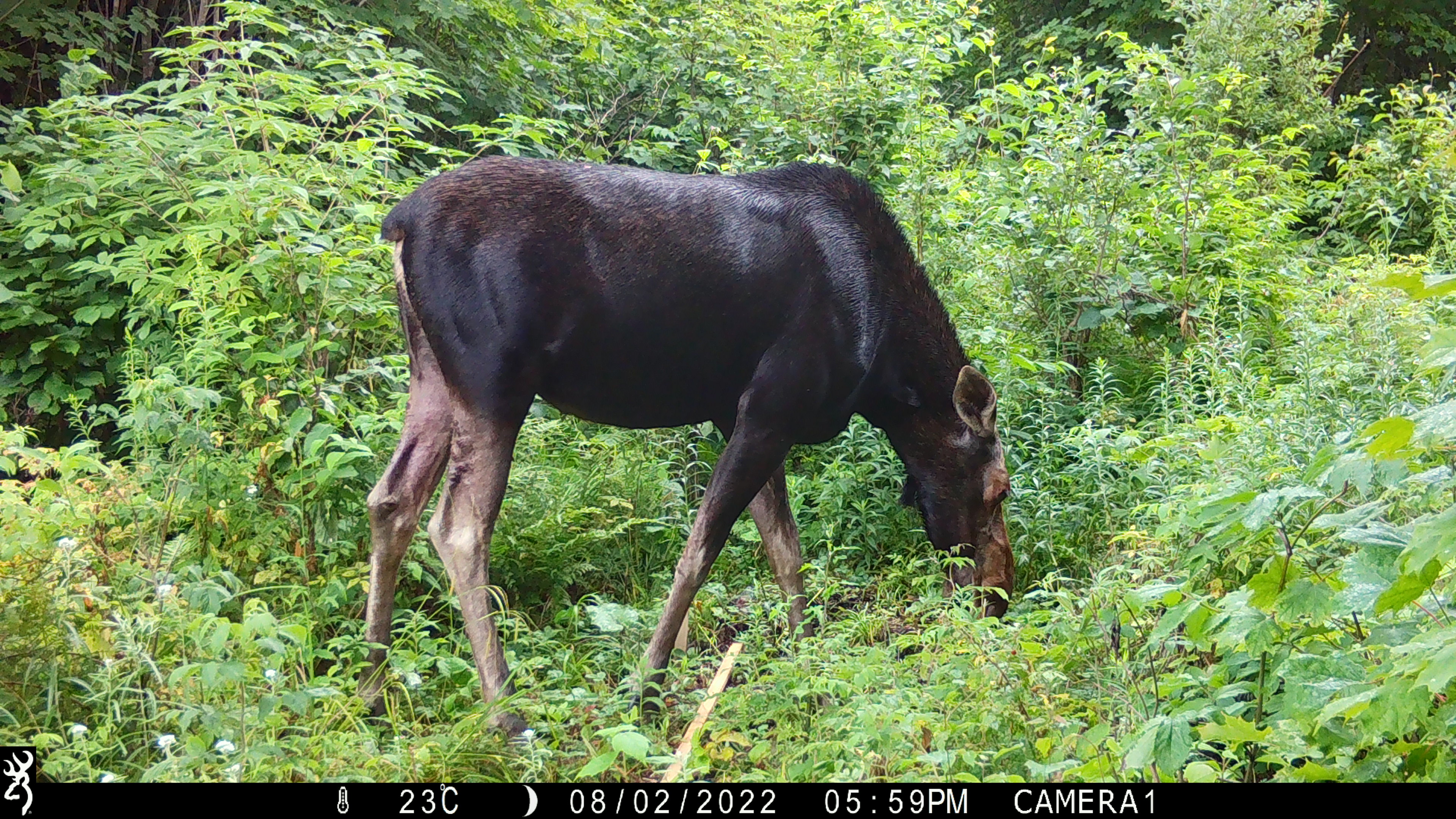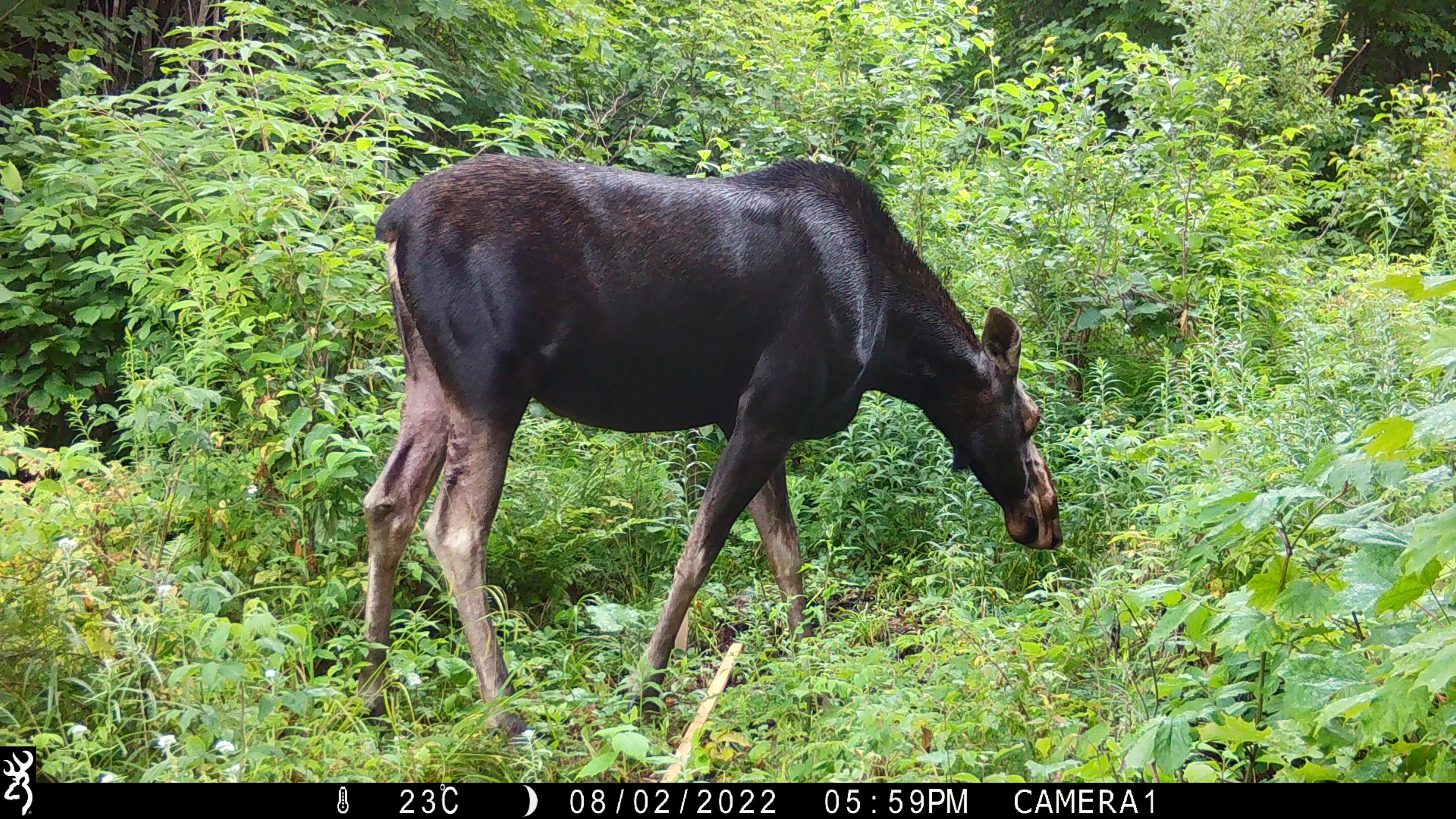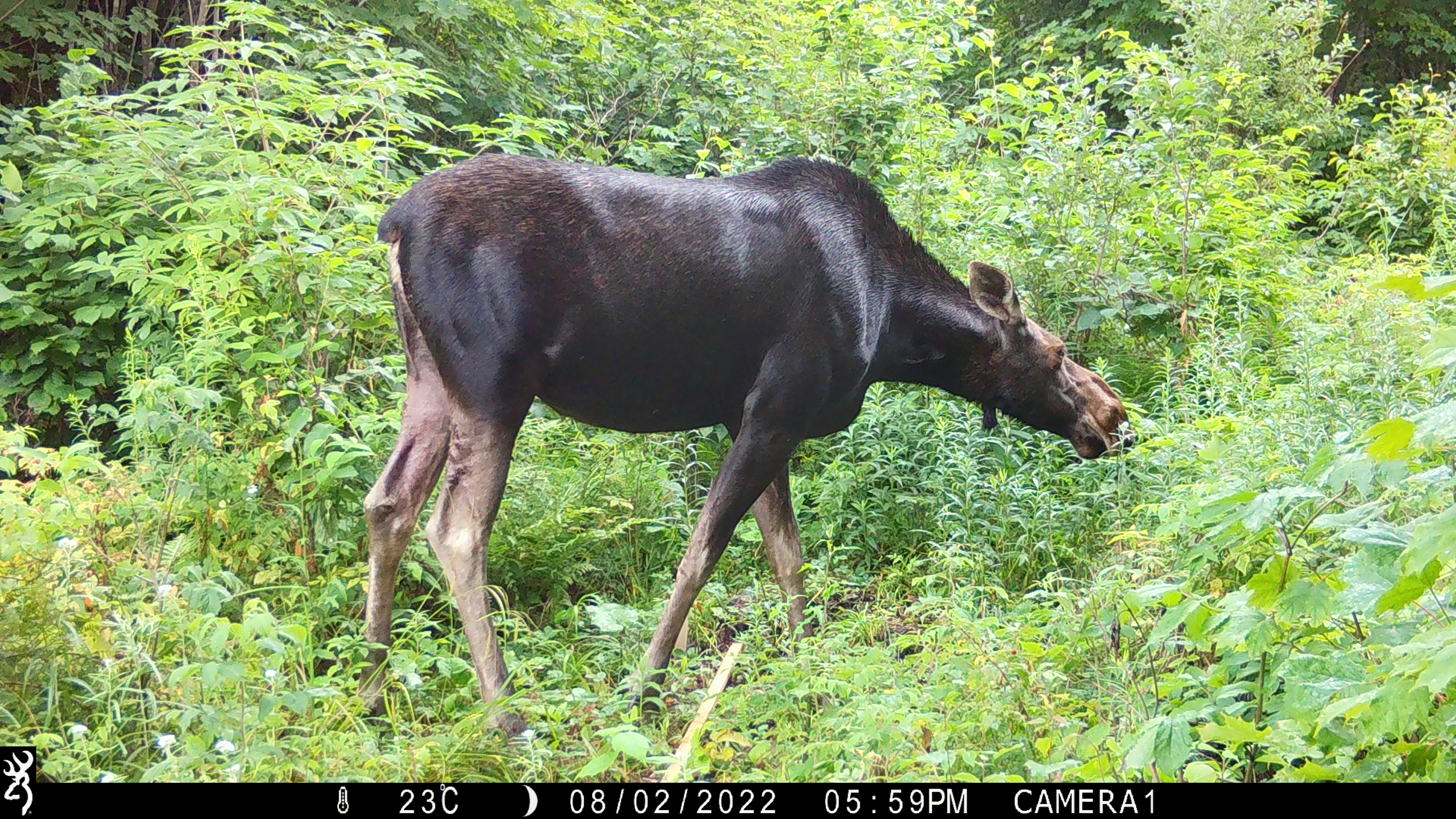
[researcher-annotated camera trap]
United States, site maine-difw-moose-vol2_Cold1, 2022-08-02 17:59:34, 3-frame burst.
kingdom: Animalia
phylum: Chordata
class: Mammalia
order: Artiodactyla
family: Cervidae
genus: Alces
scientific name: Alces alces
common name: moose